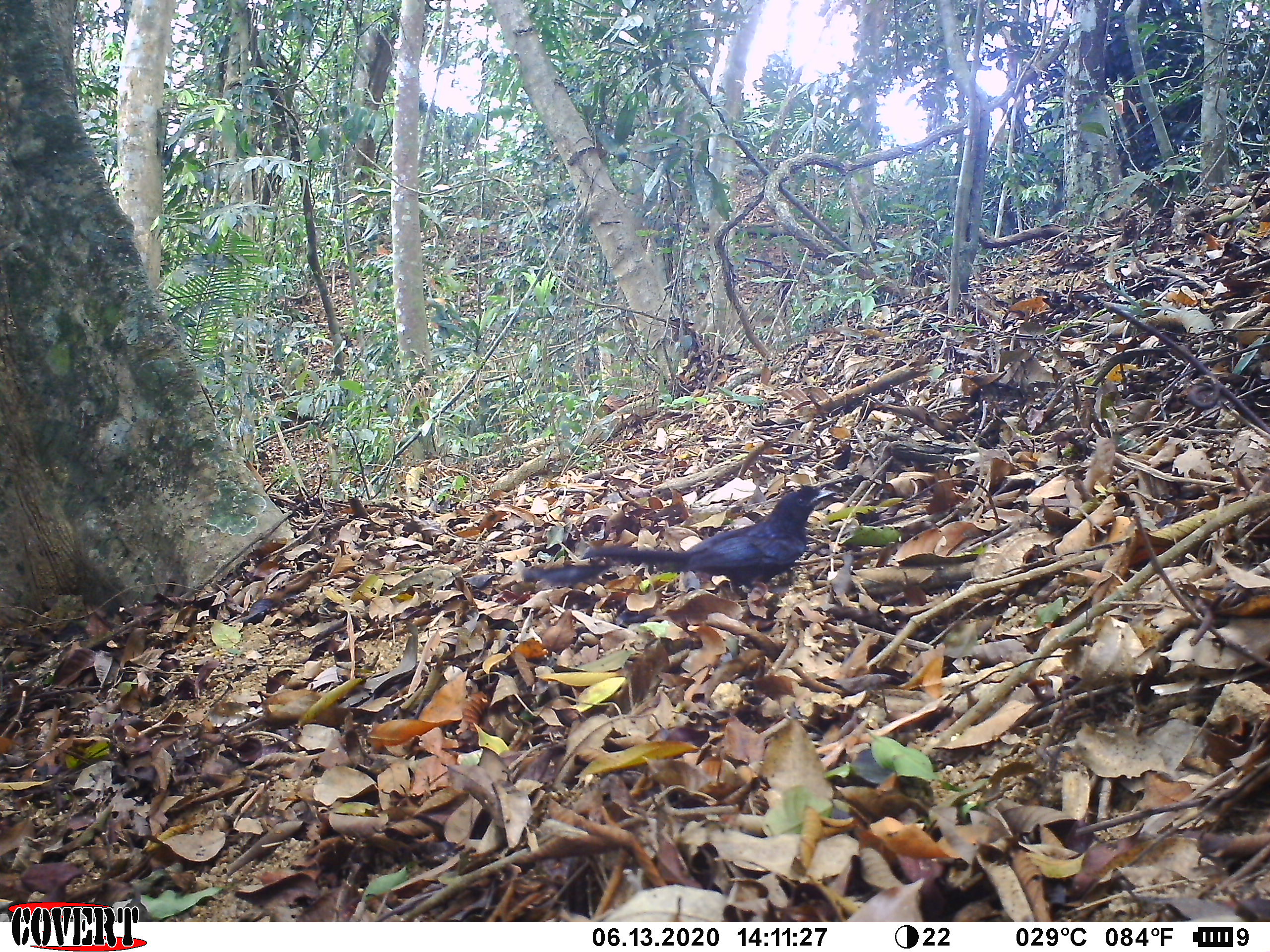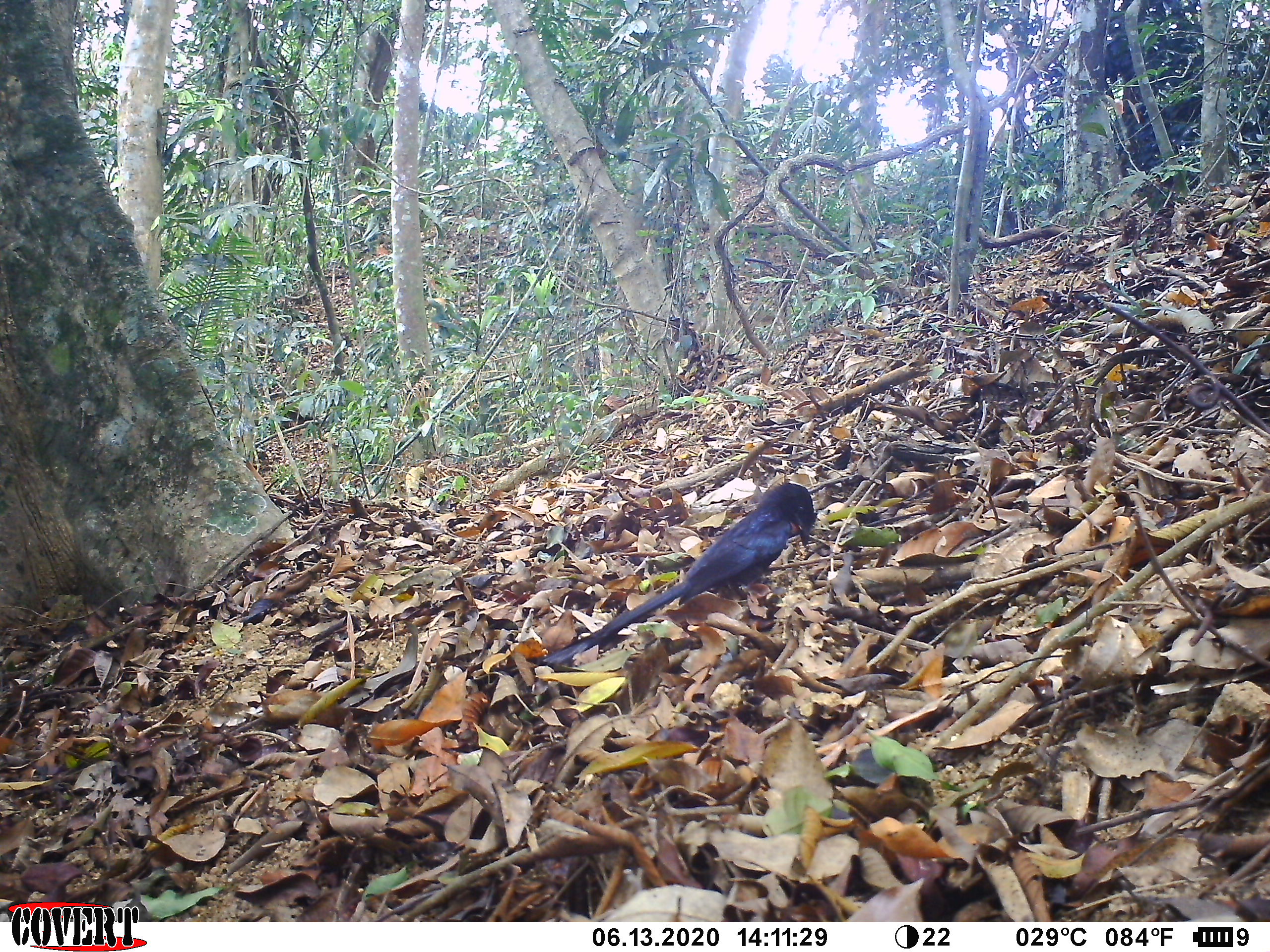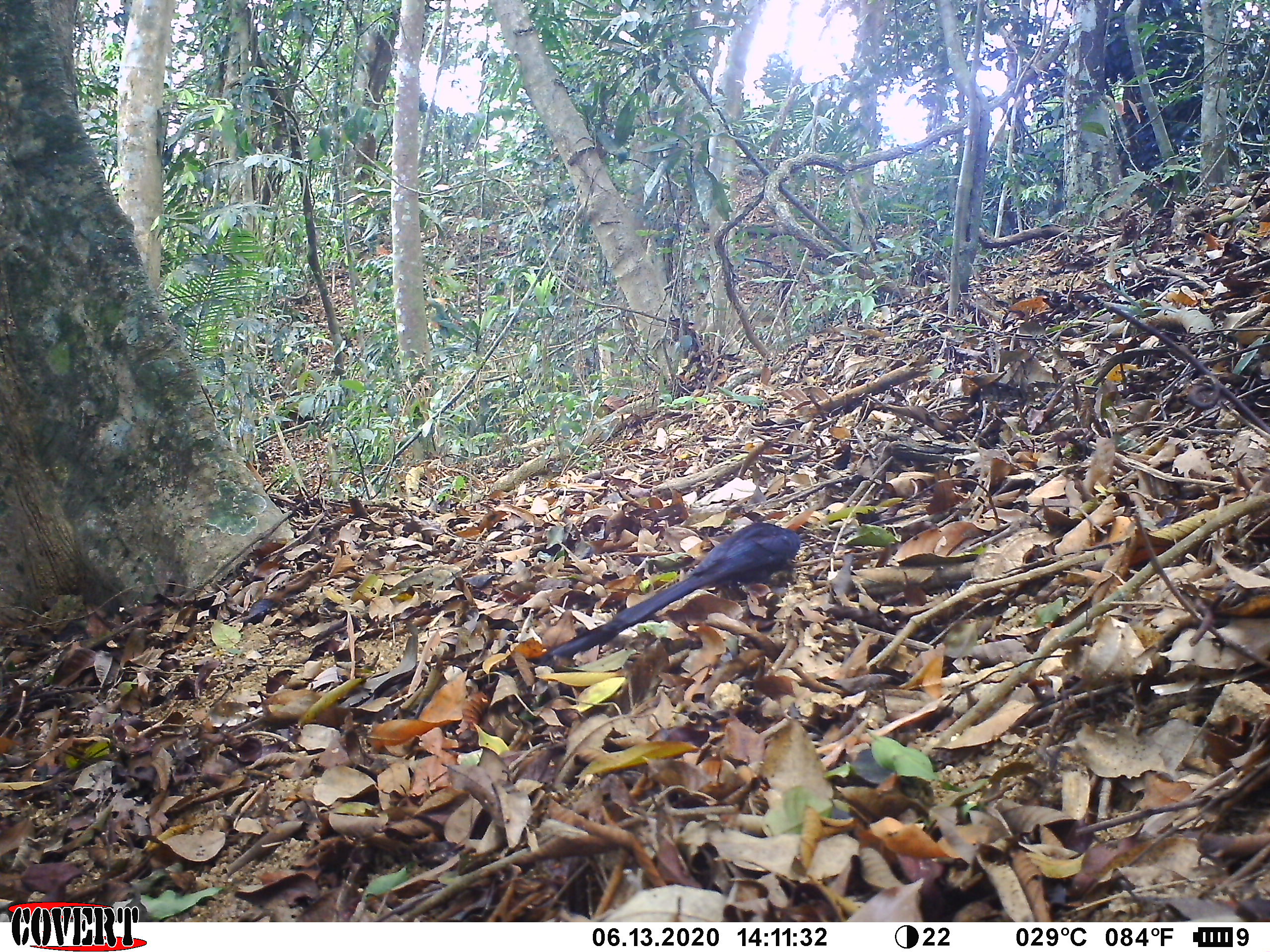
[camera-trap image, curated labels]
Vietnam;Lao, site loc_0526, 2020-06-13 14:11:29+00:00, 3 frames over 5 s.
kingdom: Animalia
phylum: Chordata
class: Aves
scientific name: Aves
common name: bird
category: unidentified bird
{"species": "unidentified bird (bird) (Aves)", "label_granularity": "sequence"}